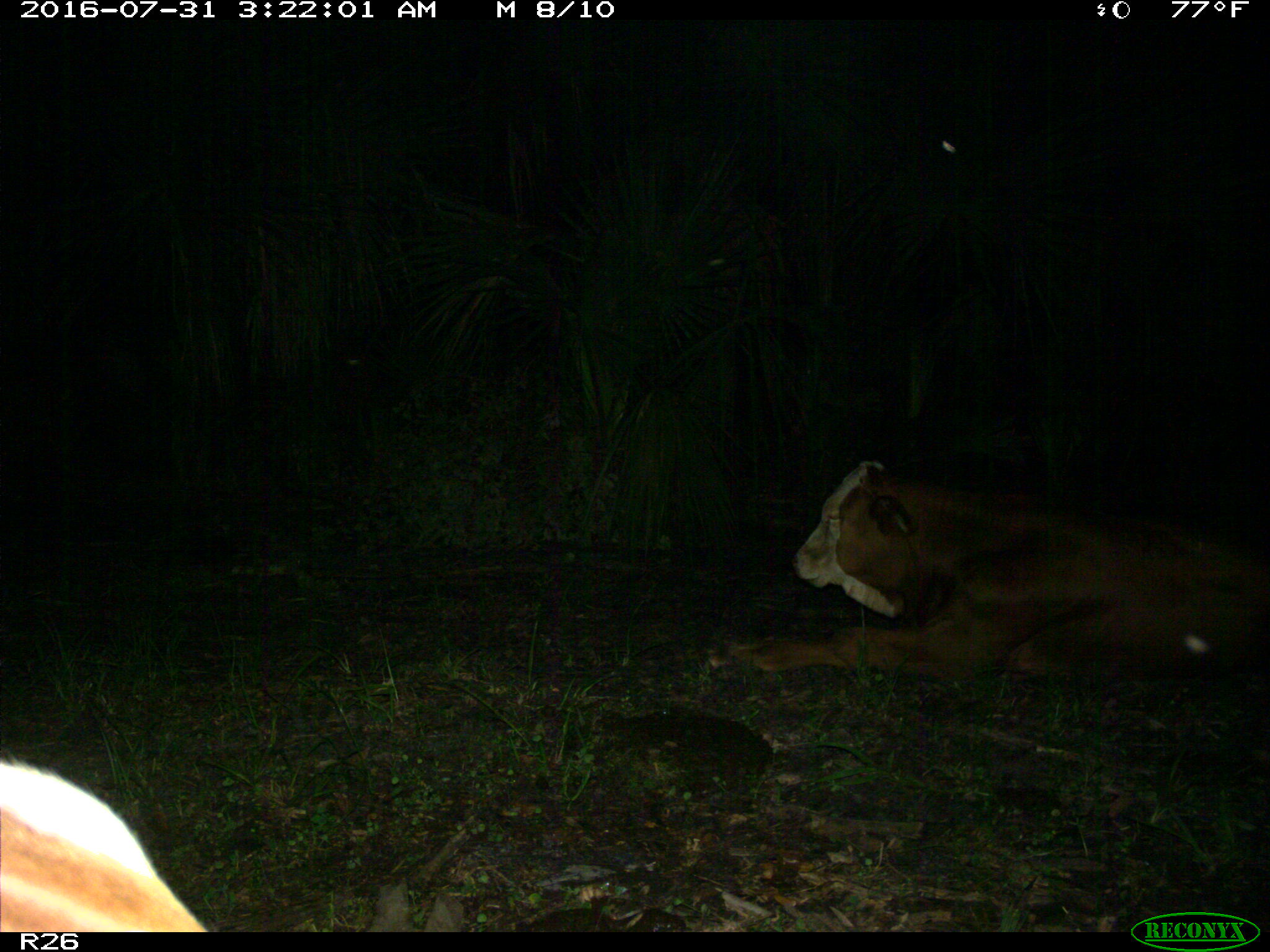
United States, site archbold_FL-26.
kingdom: Animalia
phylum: Chordata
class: Mammalia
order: Artiodactyla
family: Bovidae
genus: Bos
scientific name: Bos taurus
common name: domestic cow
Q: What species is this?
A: Bos taurus (domestic cow).